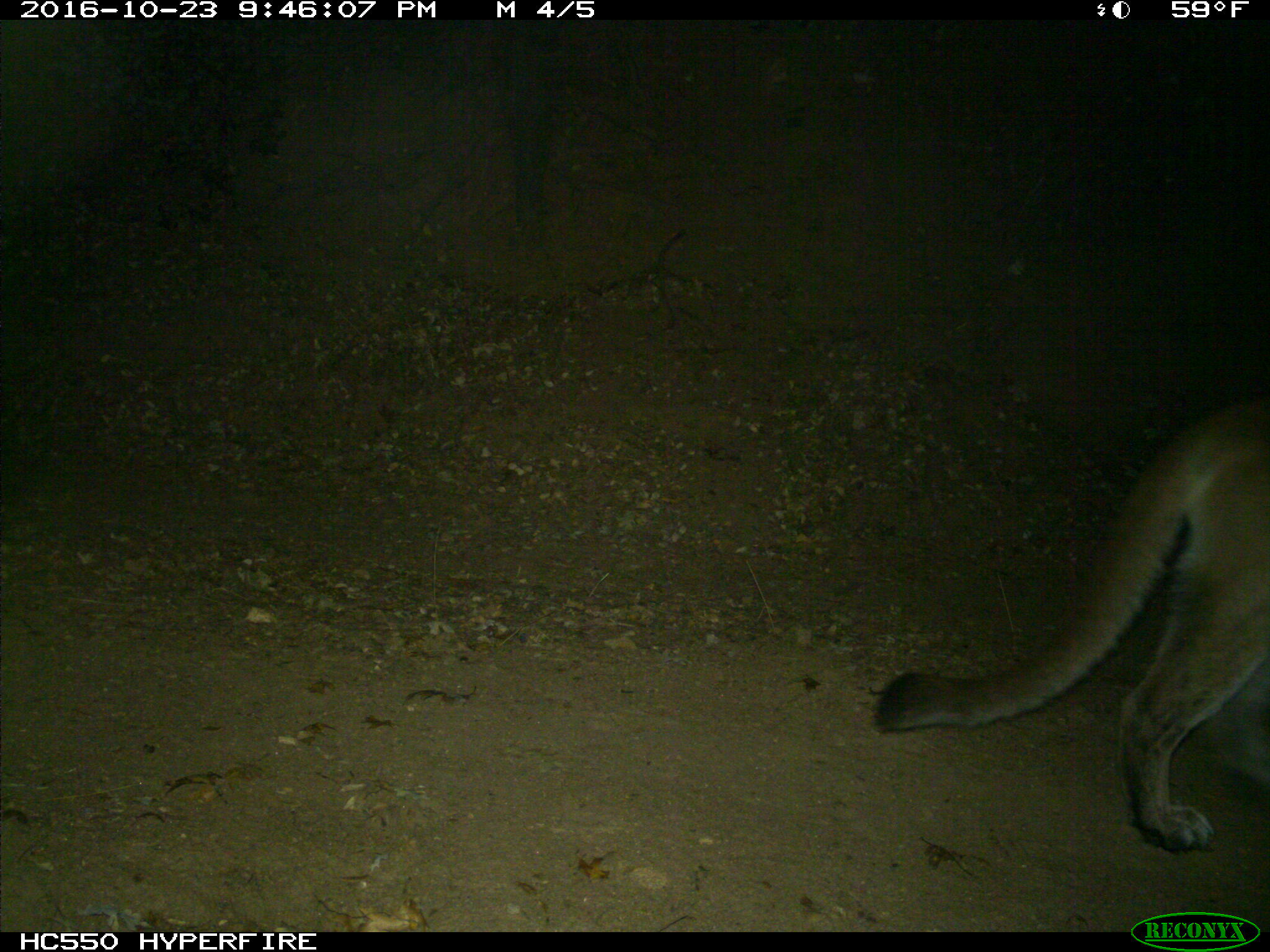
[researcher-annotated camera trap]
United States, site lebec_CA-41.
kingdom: Animalia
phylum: Chordata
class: Mammalia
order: Carnivora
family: Felidae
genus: Puma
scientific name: Puma concolor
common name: mountain lion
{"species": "Puma concolor (mountain lion)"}